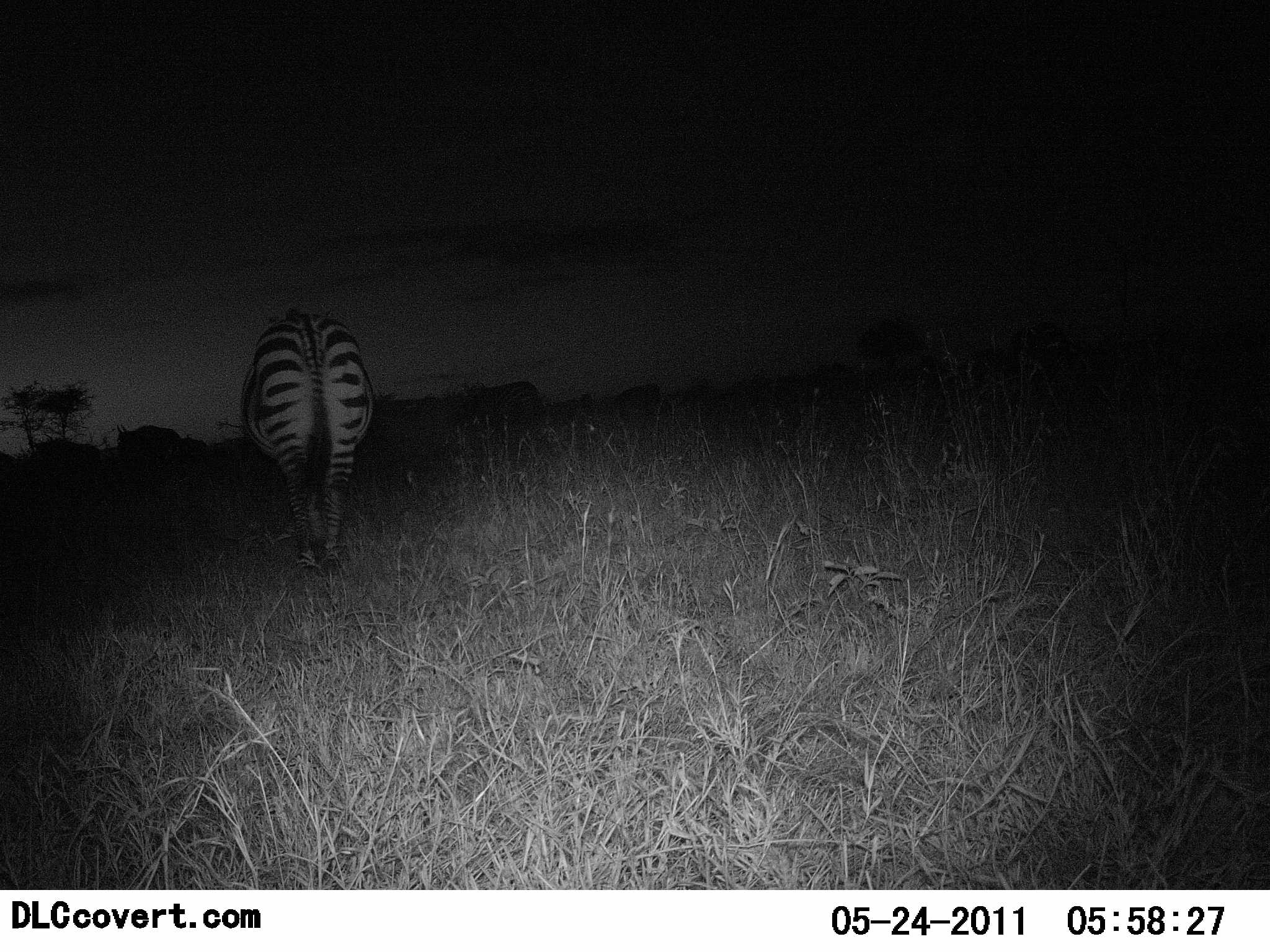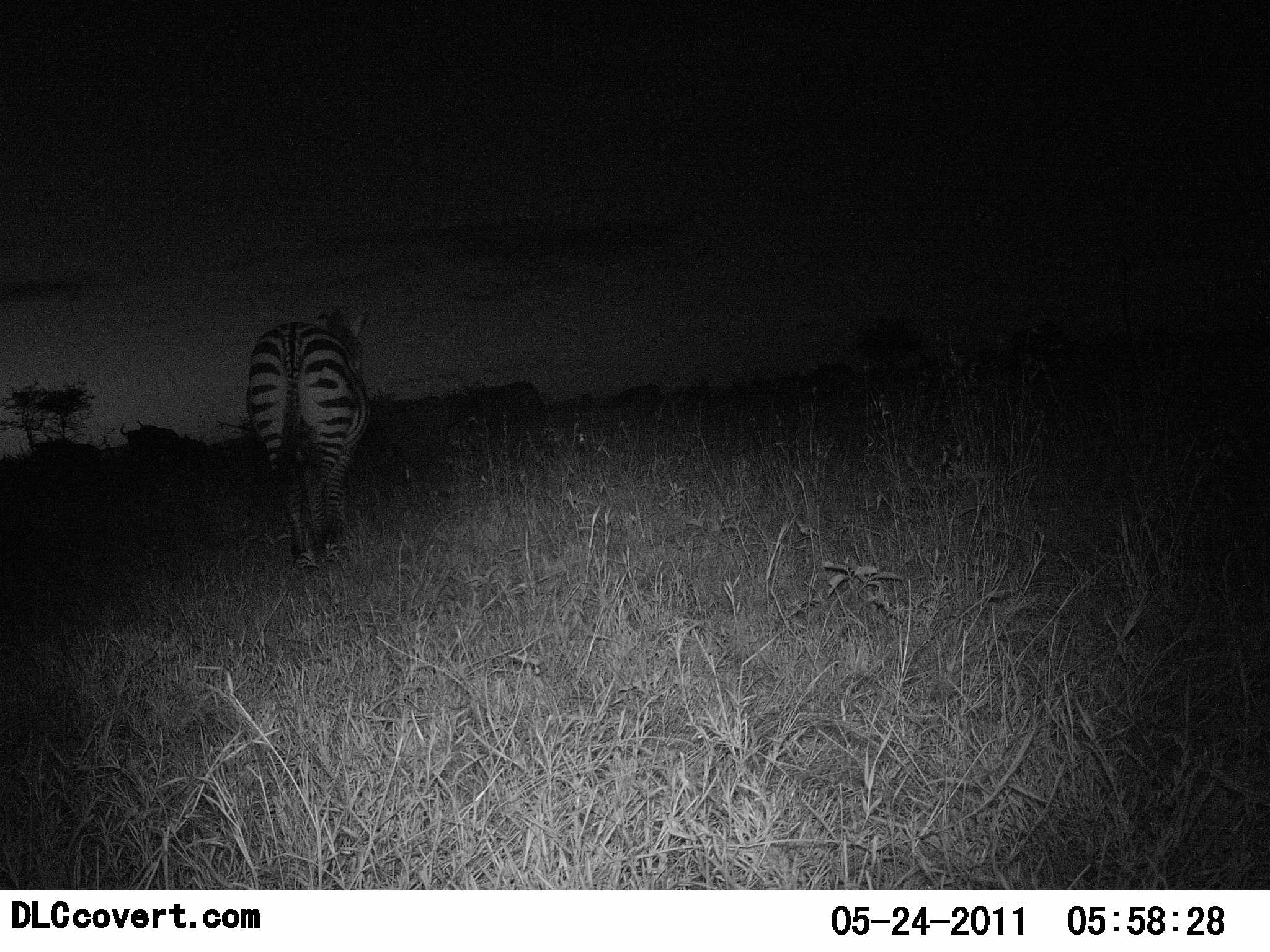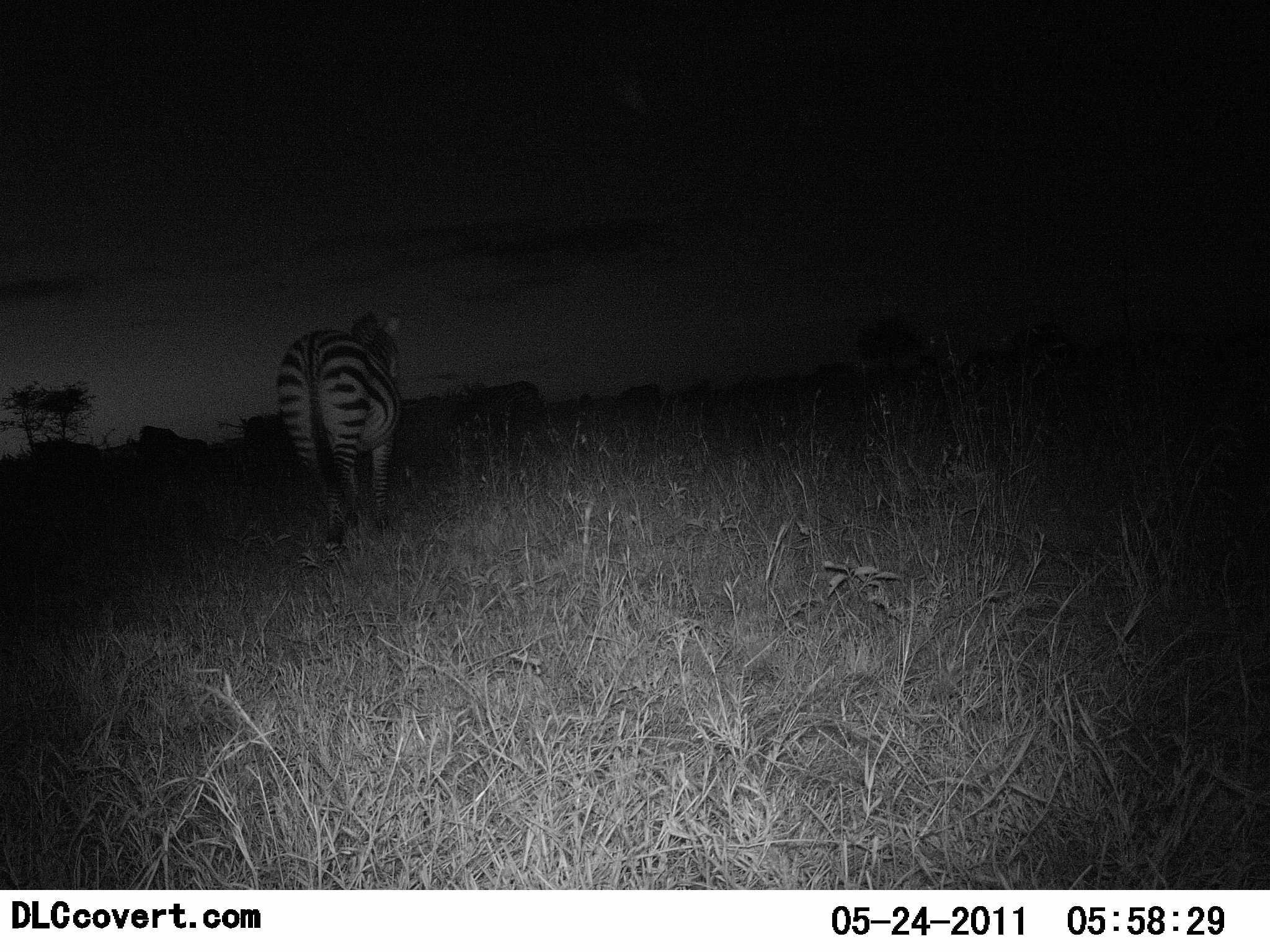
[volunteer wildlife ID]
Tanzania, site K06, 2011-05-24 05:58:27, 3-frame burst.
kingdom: Animalia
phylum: Chordata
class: Mammalia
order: Perissodactyla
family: Equidae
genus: Equus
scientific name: Equus quagga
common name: plains zebra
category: zebra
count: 1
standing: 36%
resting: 18%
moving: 55%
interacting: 0%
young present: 0%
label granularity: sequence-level